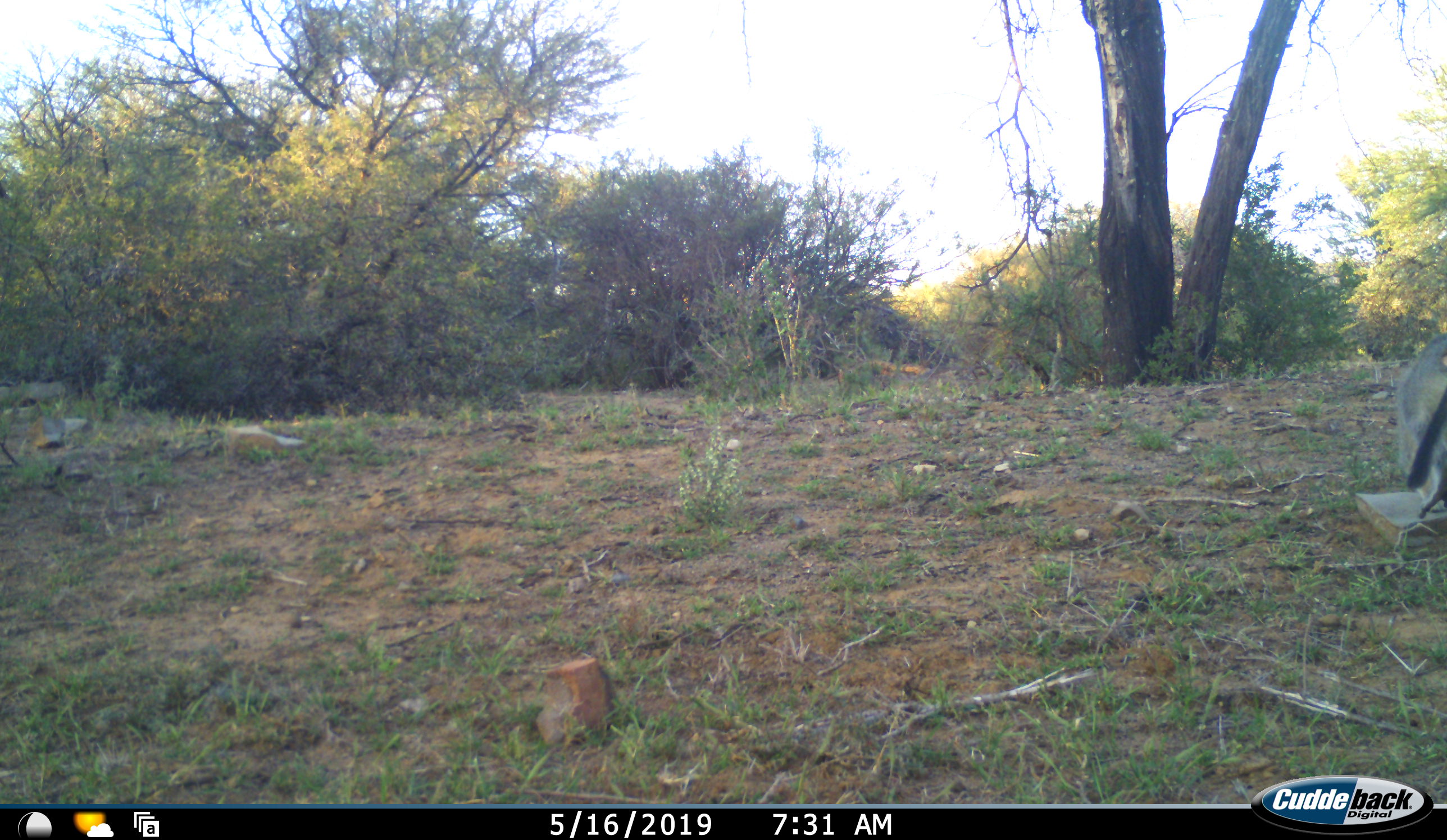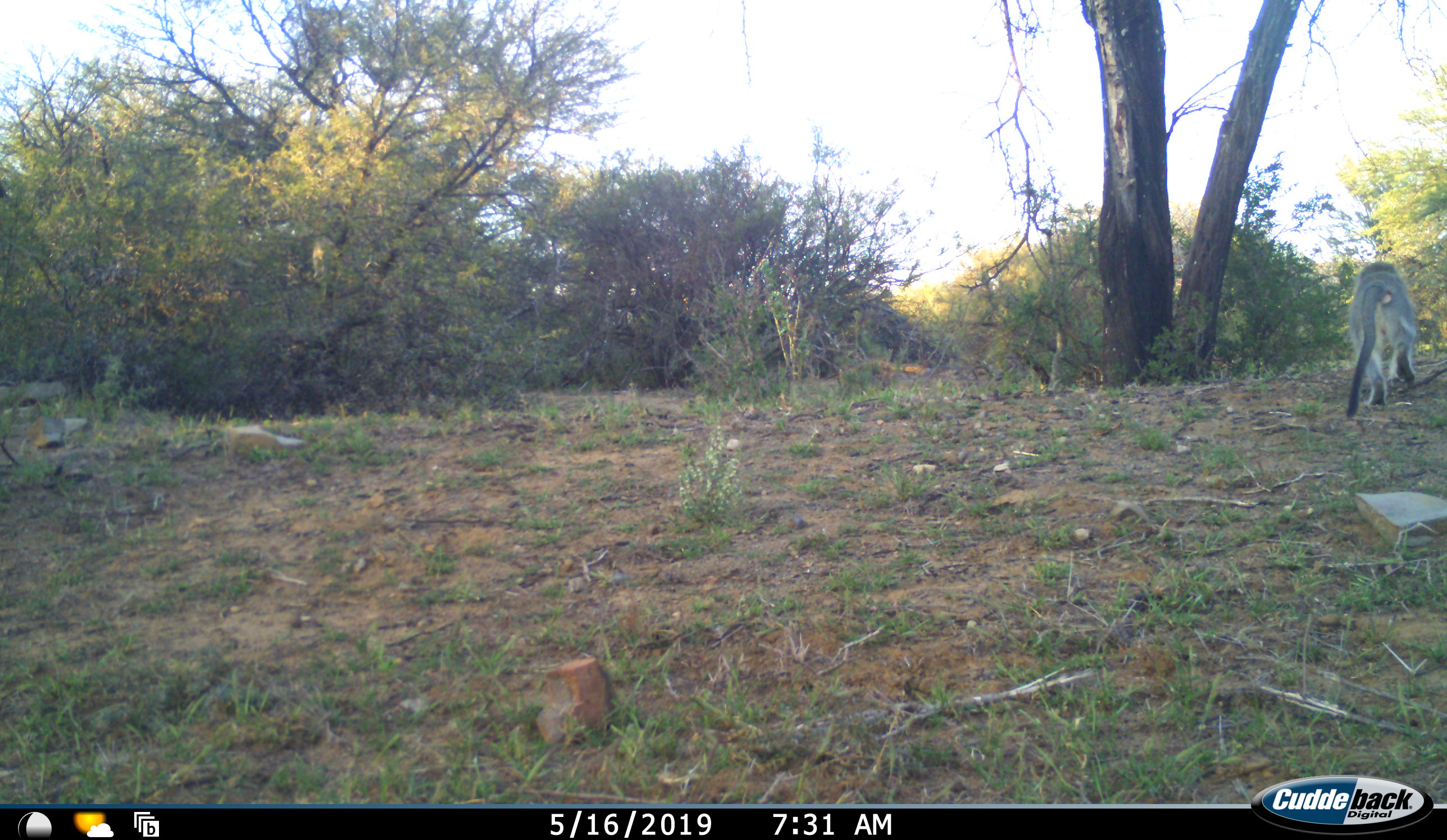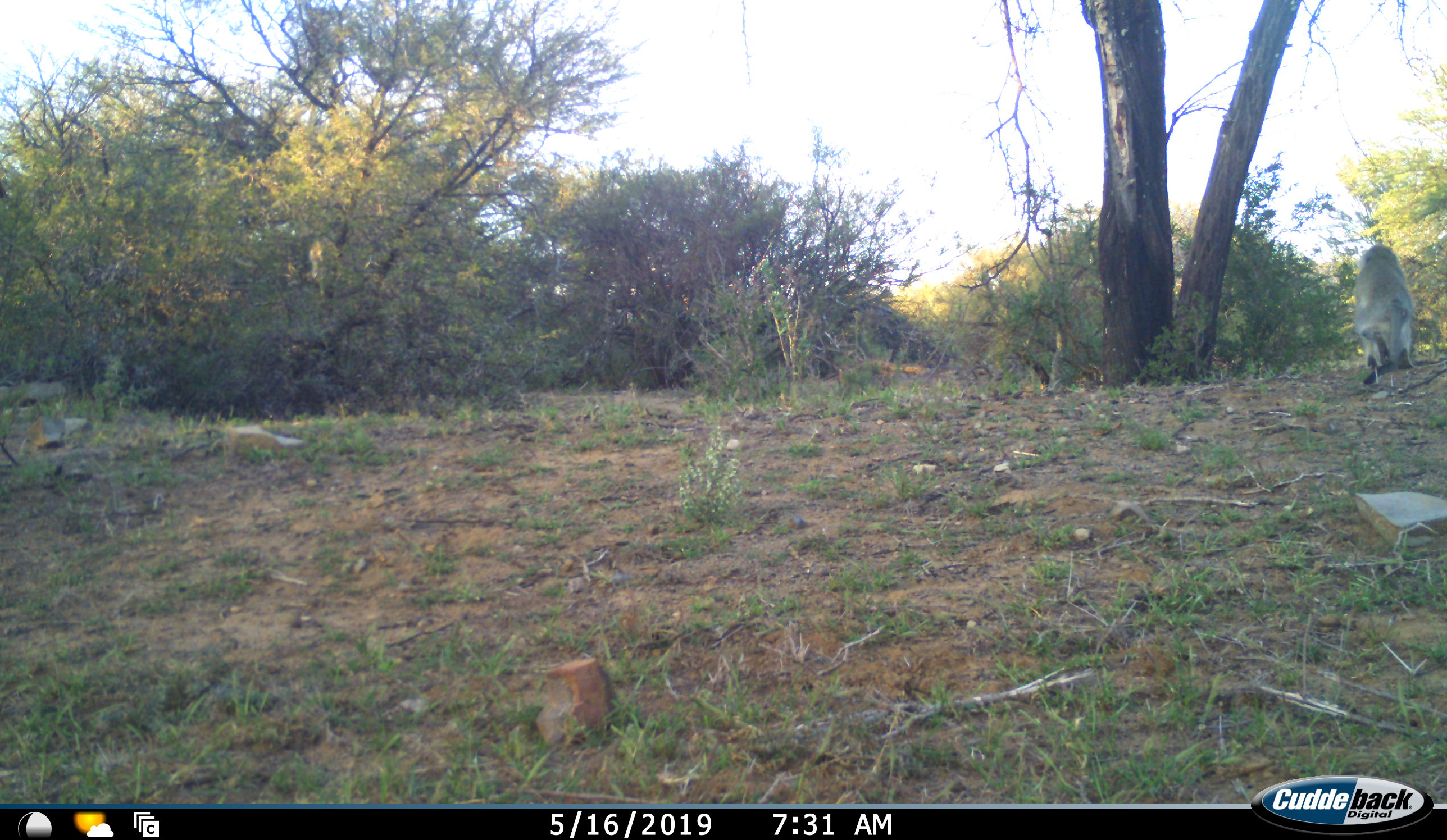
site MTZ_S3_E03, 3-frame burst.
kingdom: Animalia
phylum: Chordata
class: Mammalia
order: Primates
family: Cercopithecidae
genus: Chlorocebus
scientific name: Chlorocebus pygerythrus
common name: vervet monkey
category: monkeyvervet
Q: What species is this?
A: Monkeyvervet (vervet monkey) (Chlorocebus pygerythrus).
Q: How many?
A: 1.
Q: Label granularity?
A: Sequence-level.